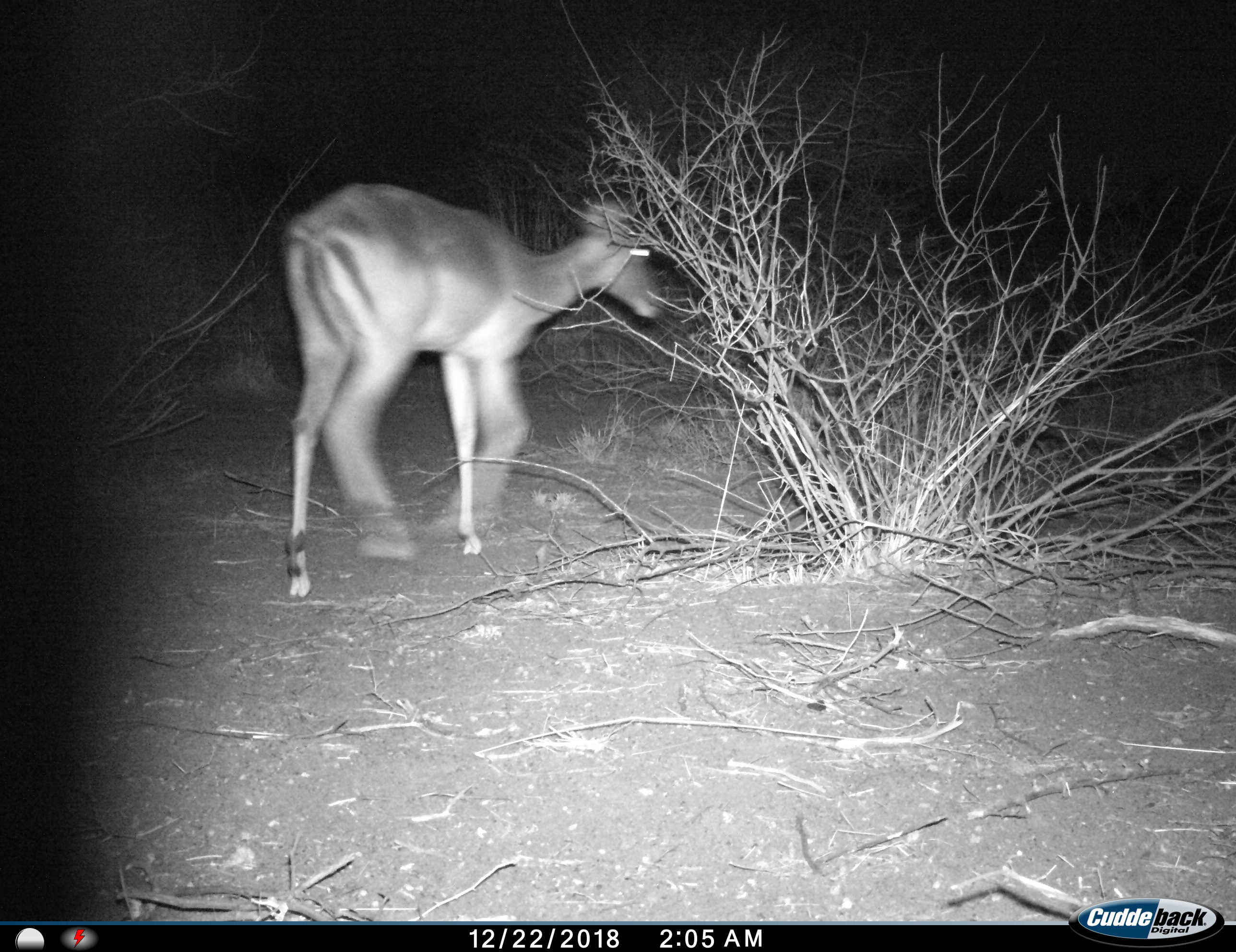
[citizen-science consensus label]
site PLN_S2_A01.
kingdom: Animalia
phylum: Chordata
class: Mammalia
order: Artiodactyla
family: Bovidae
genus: Aepyceros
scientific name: Aepyceros melampus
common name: impala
Impala (Aepyceros melampus), count 1. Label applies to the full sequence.